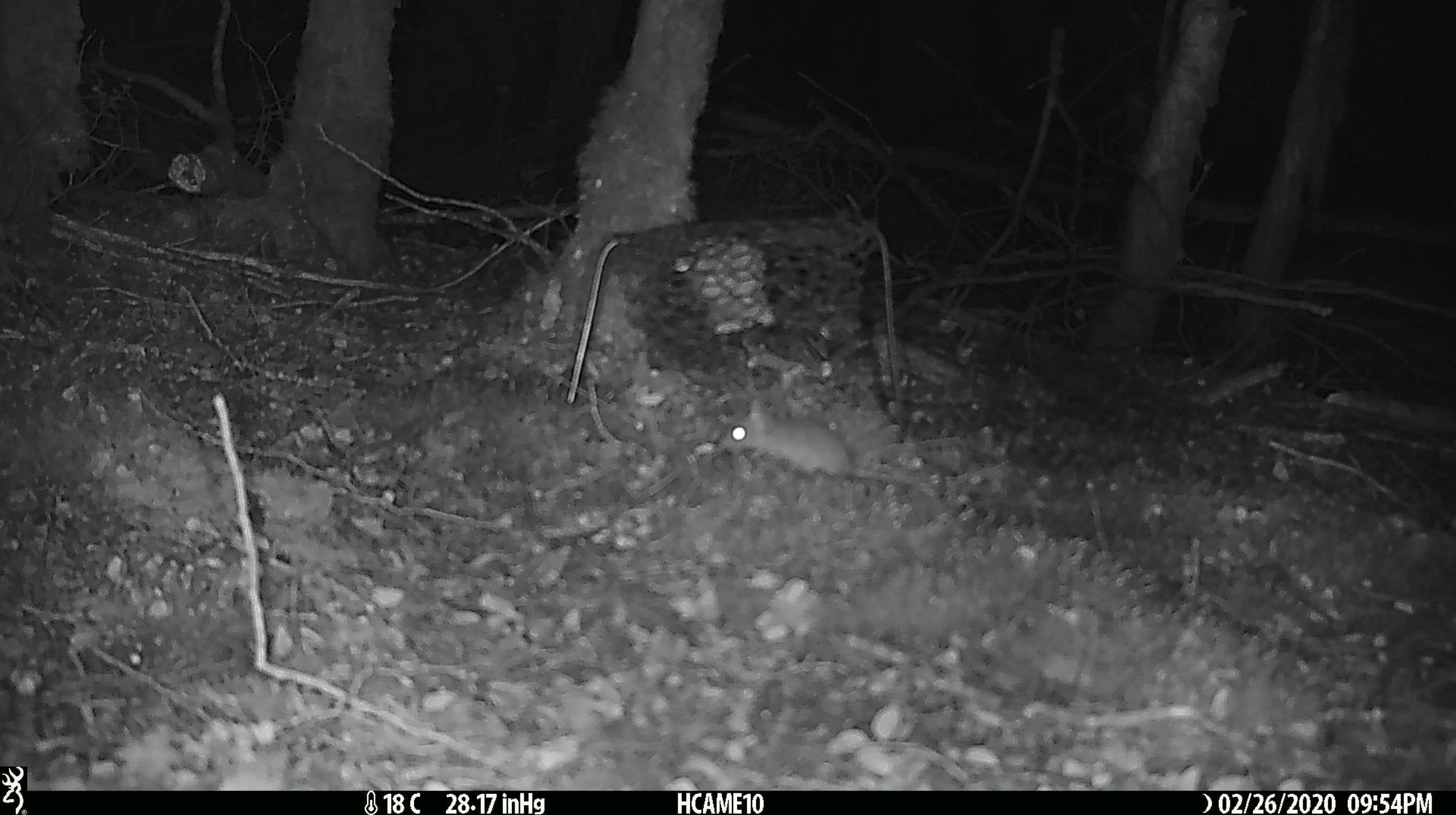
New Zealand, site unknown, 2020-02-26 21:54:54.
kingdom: Animalia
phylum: Chordata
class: Mammalia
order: Rodentia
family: Muridae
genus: Mus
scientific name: Mus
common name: mouse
Mouse (Mus).